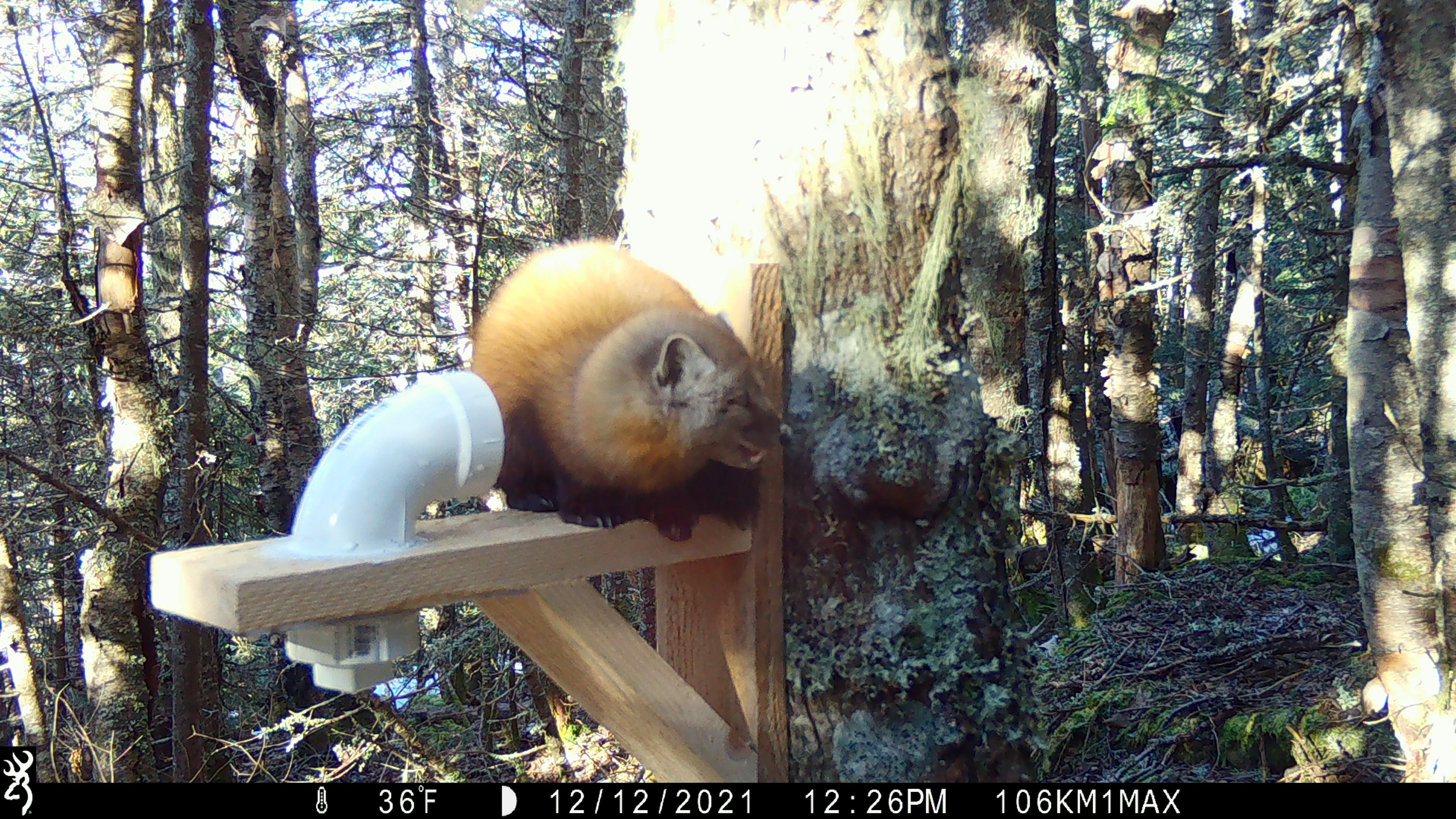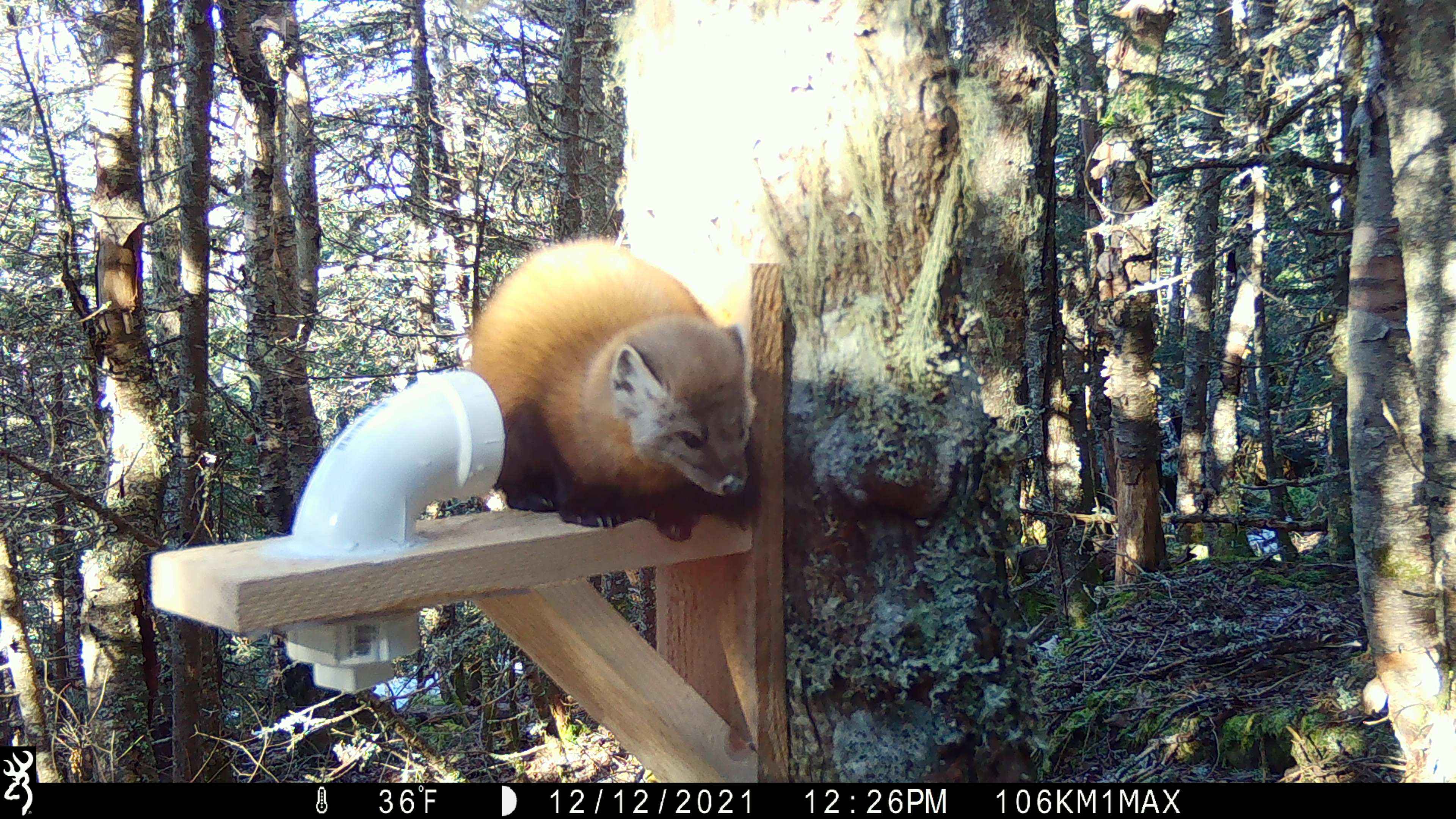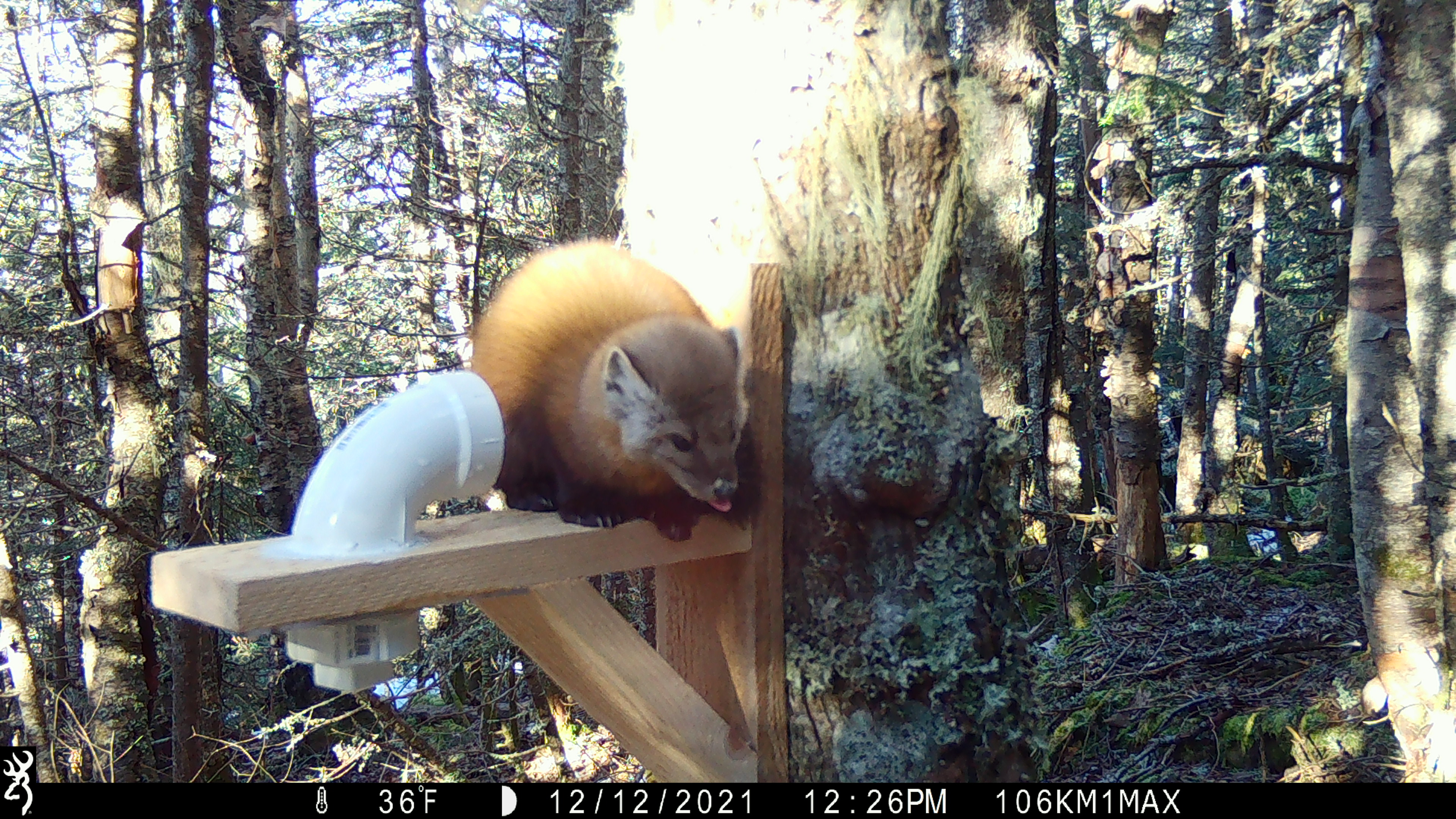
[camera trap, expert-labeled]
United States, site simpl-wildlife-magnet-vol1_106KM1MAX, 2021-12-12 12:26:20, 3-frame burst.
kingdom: Animalia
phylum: Chordata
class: Mammalia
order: Carnivora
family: Mustelidae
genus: Martes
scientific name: Martes americana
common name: american marten